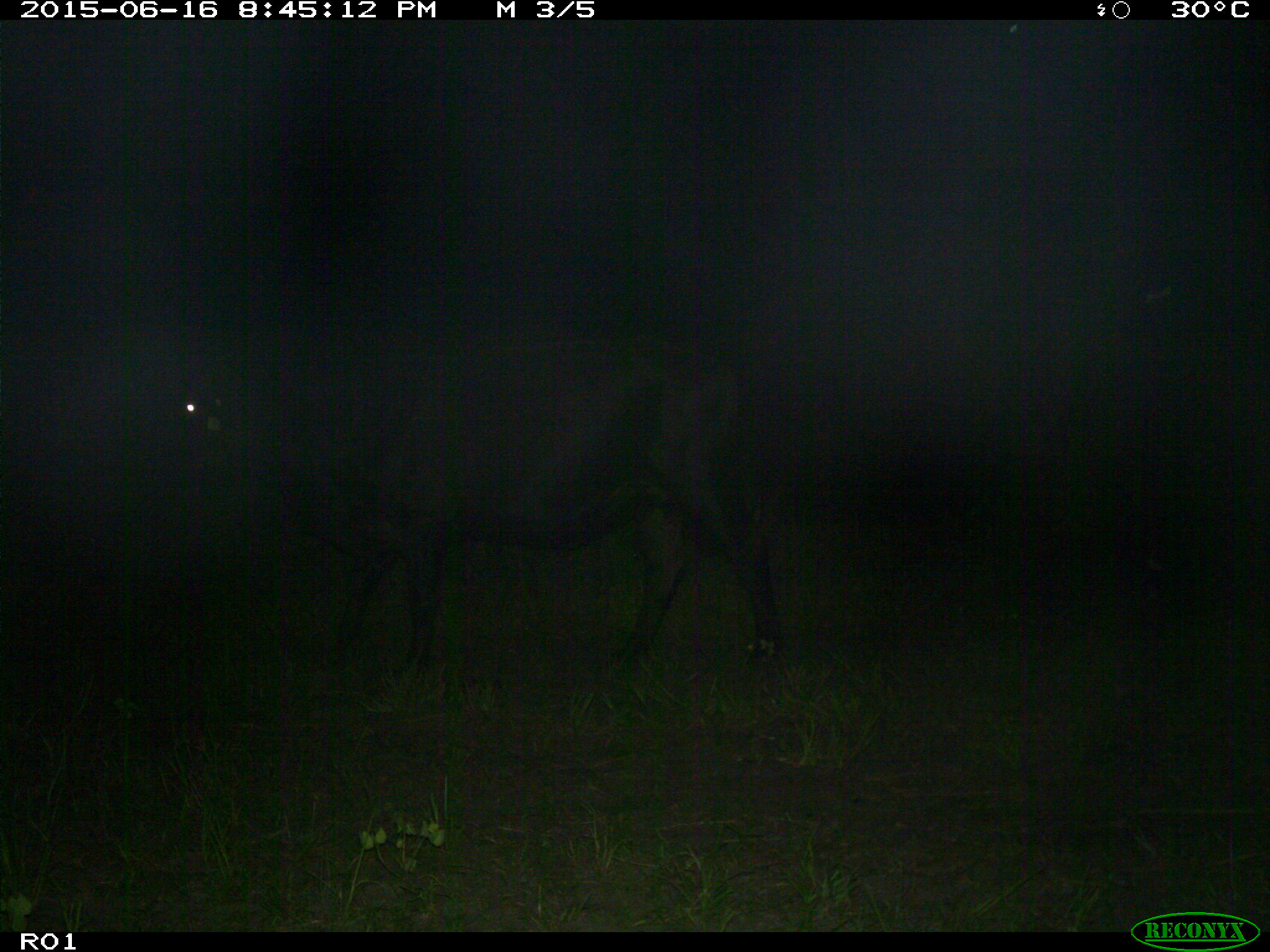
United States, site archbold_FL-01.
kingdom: Animalia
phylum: Chordata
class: Mammalia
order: Artiodactyla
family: Bovidae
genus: Bos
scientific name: Bos taurus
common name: domestic cow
Bos taurus (domestic cow).